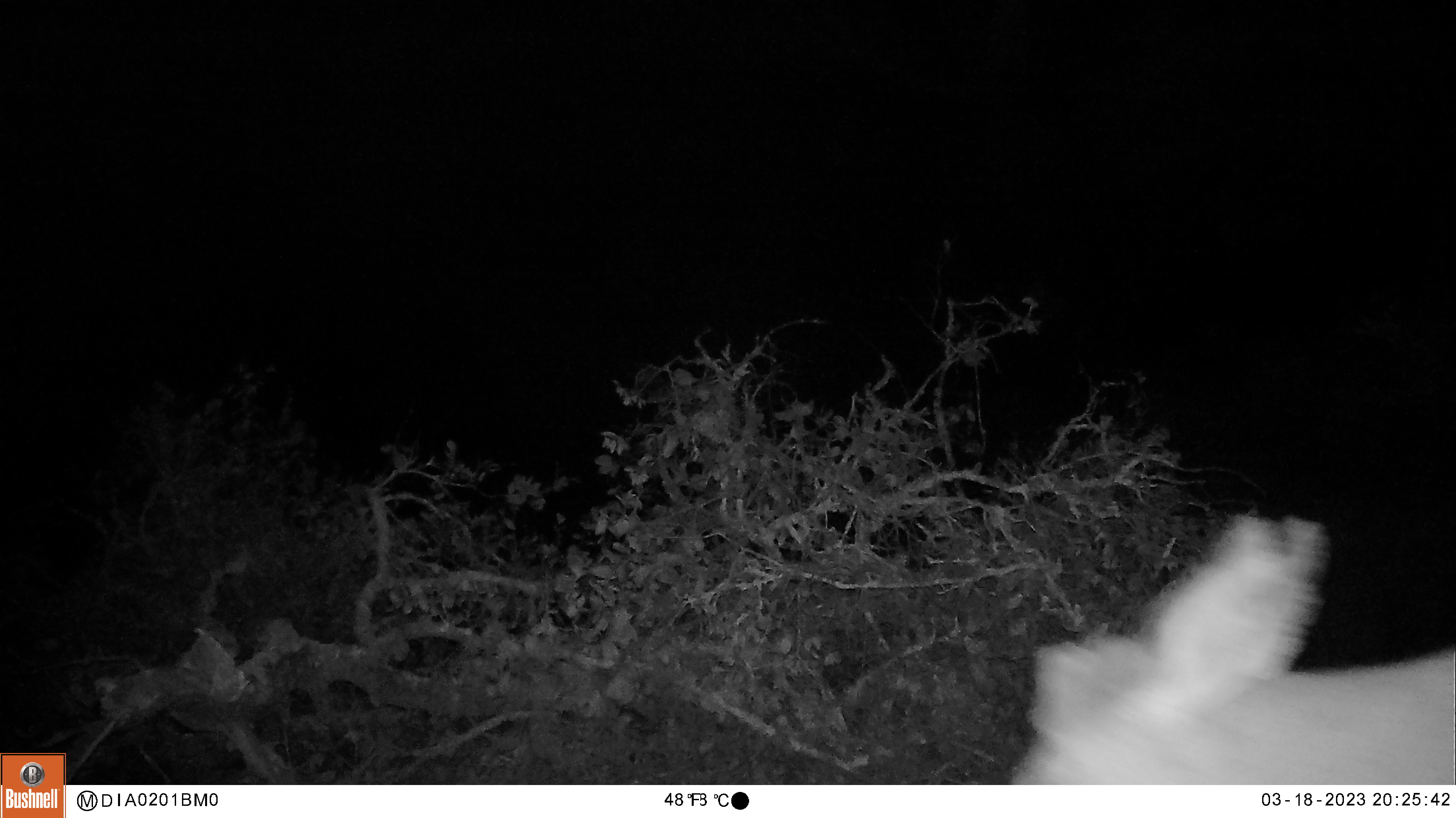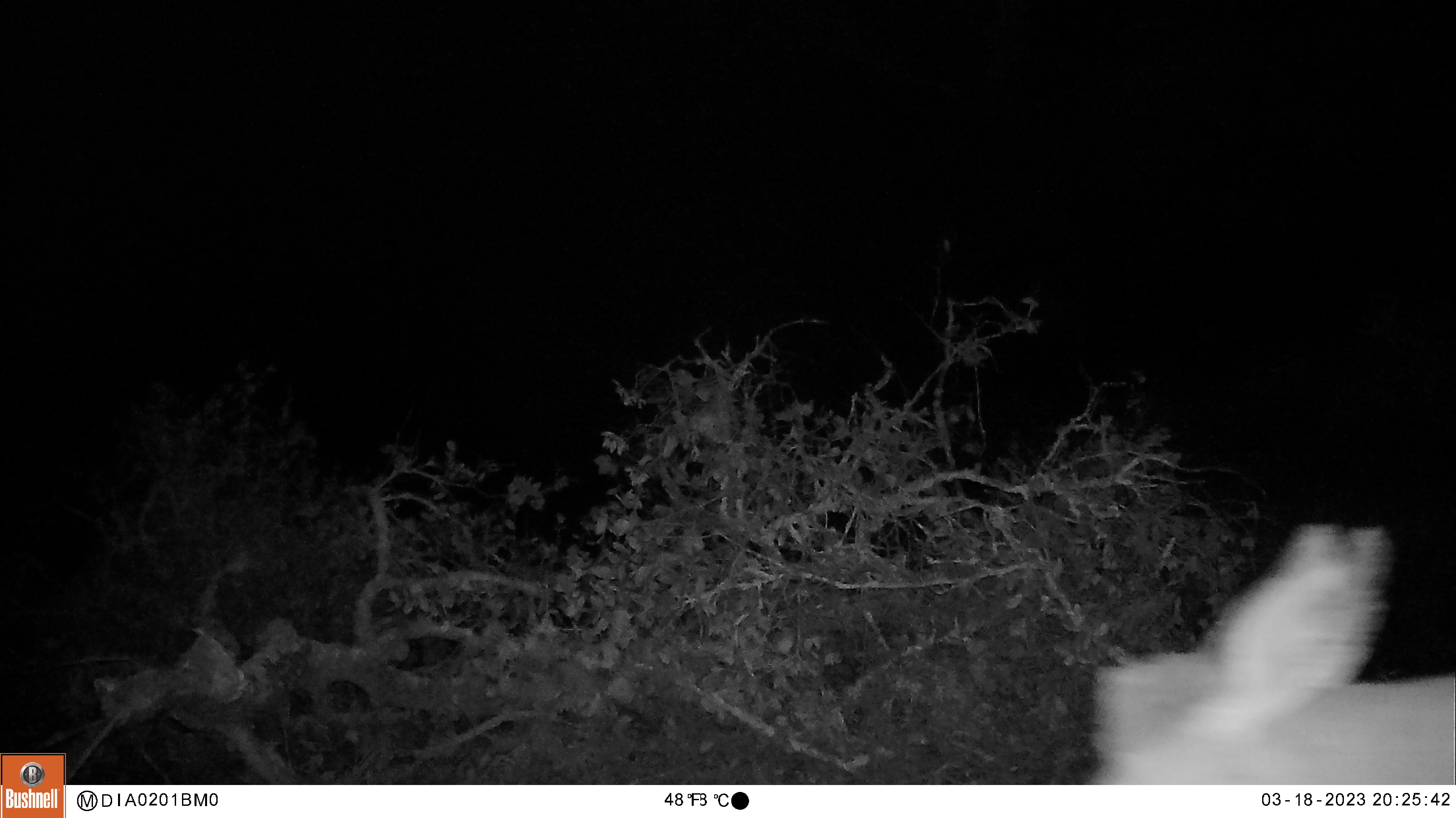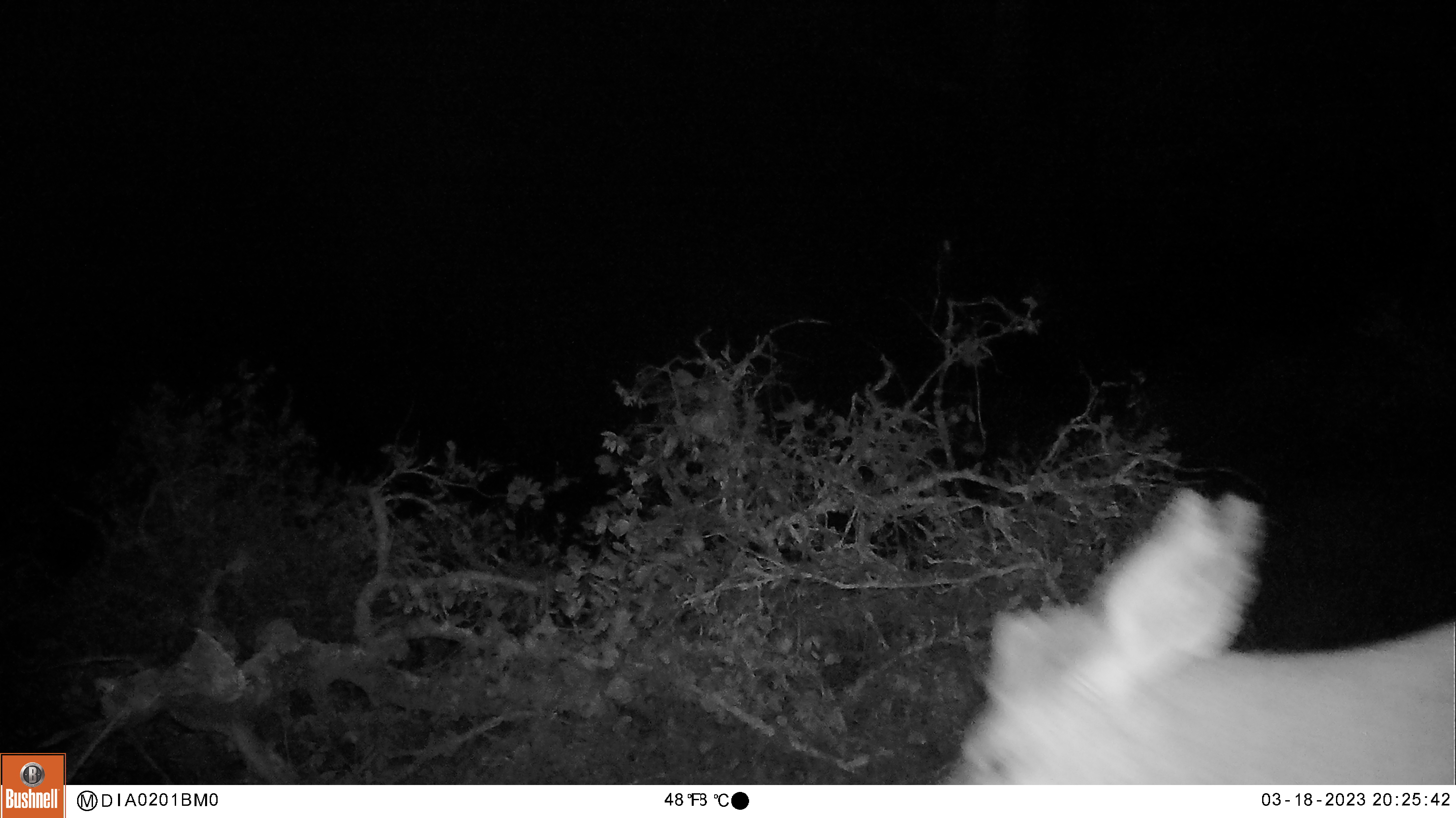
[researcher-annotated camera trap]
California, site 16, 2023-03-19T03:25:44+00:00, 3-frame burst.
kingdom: Animalia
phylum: Chordata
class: Mammalia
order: Artiodactyla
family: Cervidae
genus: Odocoileus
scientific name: Odocoileus hemionus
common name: mule deer